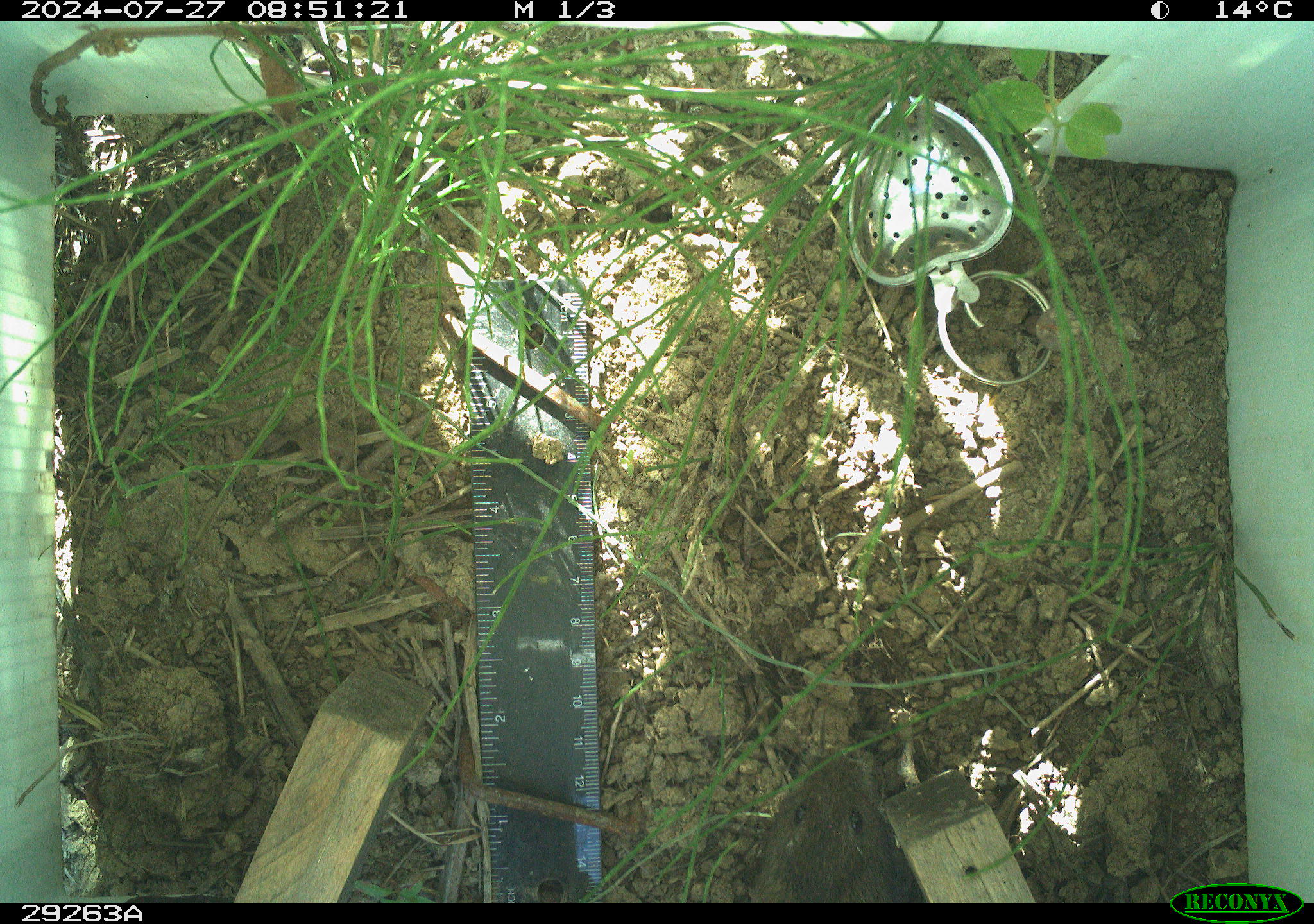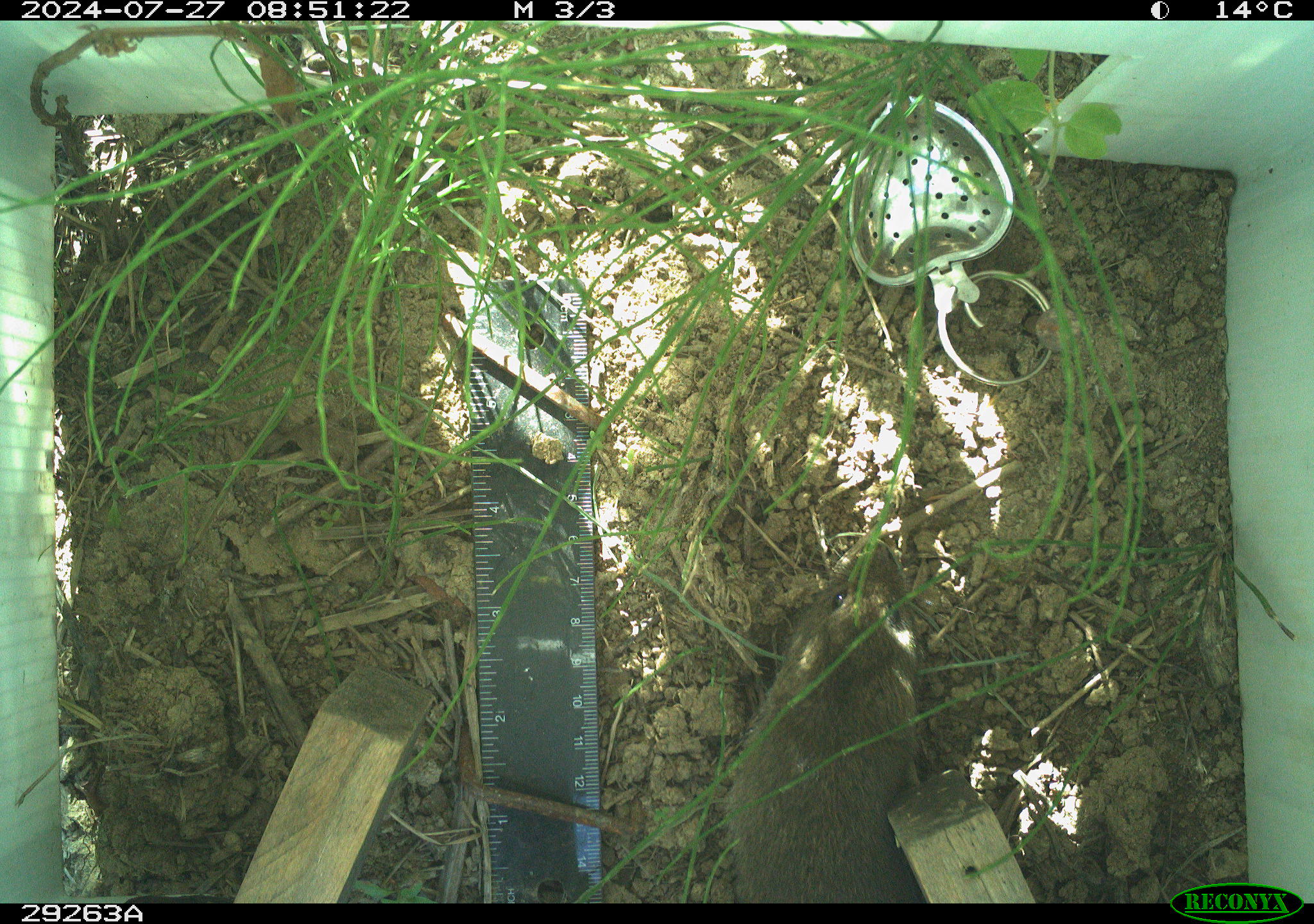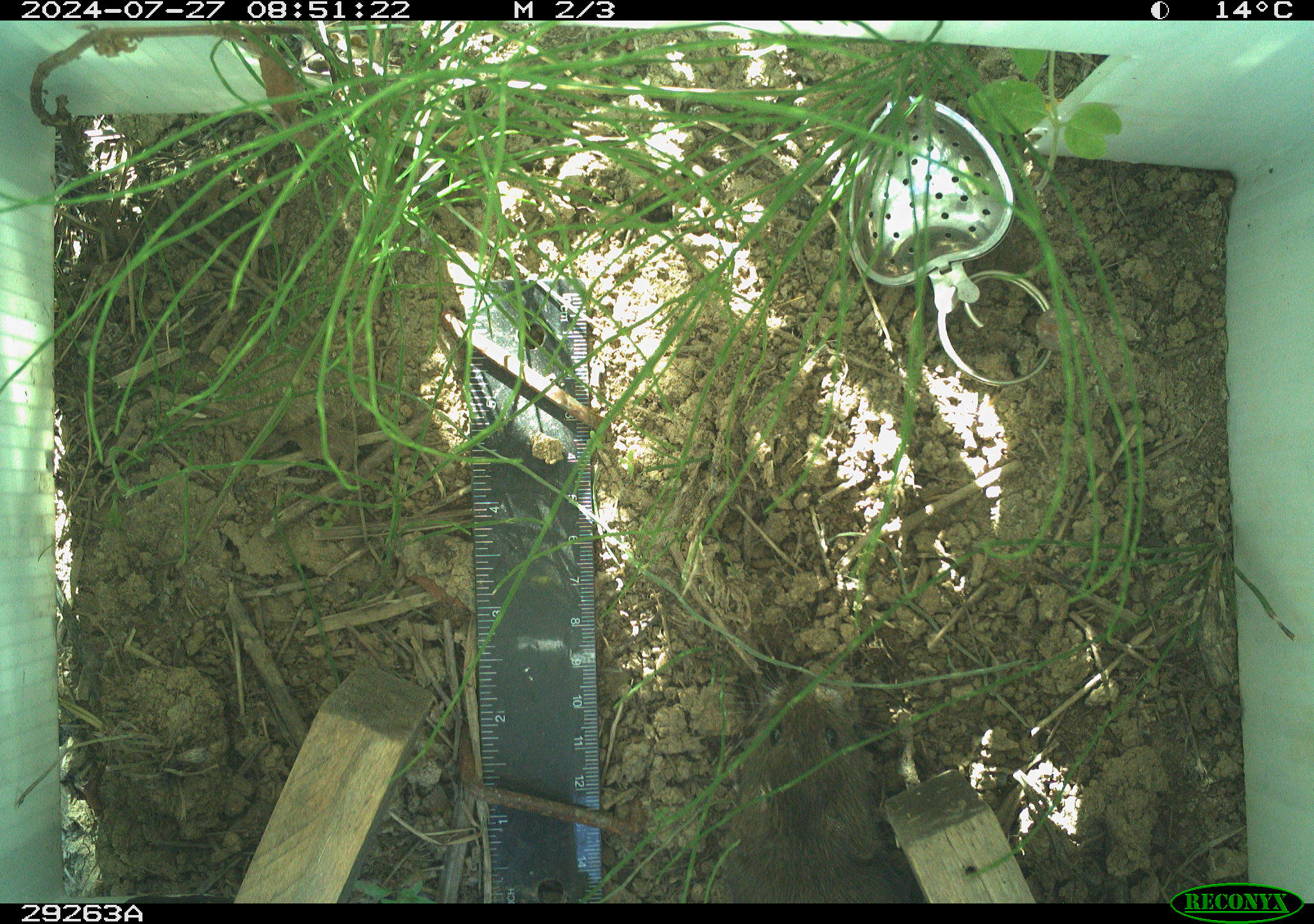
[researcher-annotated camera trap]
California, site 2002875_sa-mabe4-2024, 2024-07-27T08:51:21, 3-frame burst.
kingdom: Animalia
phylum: Chordata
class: Mammalia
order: Rodentia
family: Cricetidae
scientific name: Arvicolinae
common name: voles, lemmings, and muskrats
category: arvicolinae subfamily